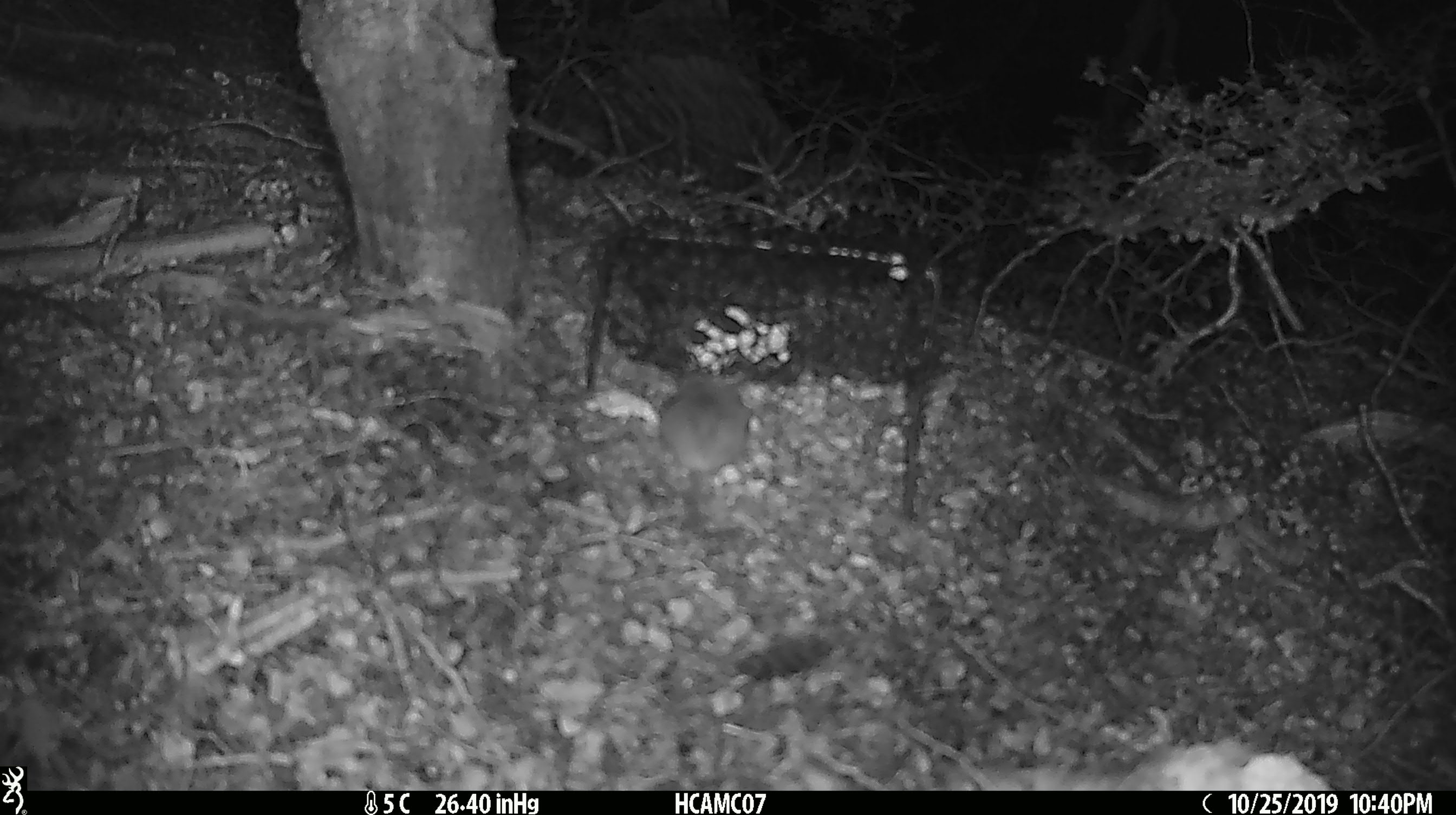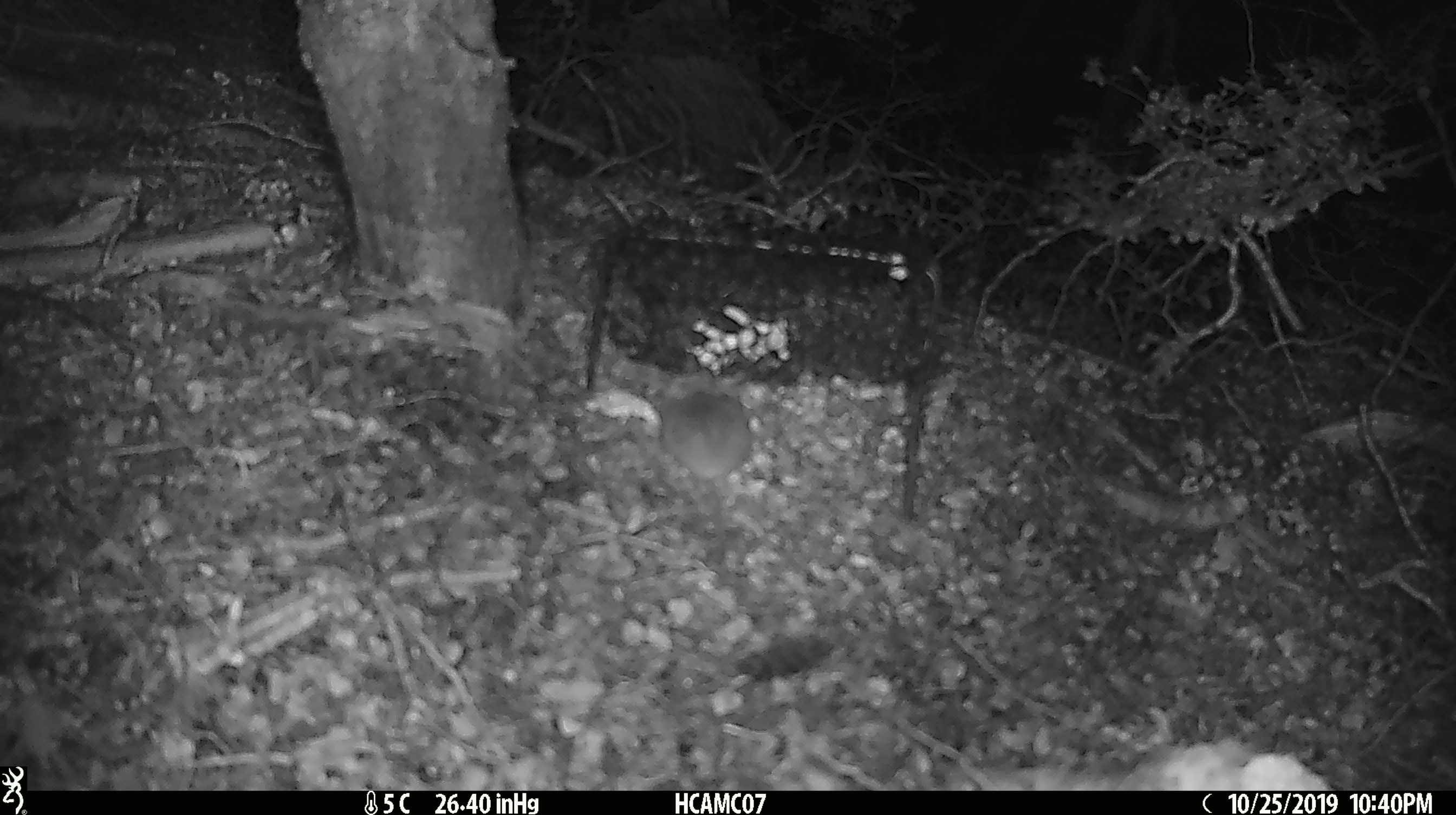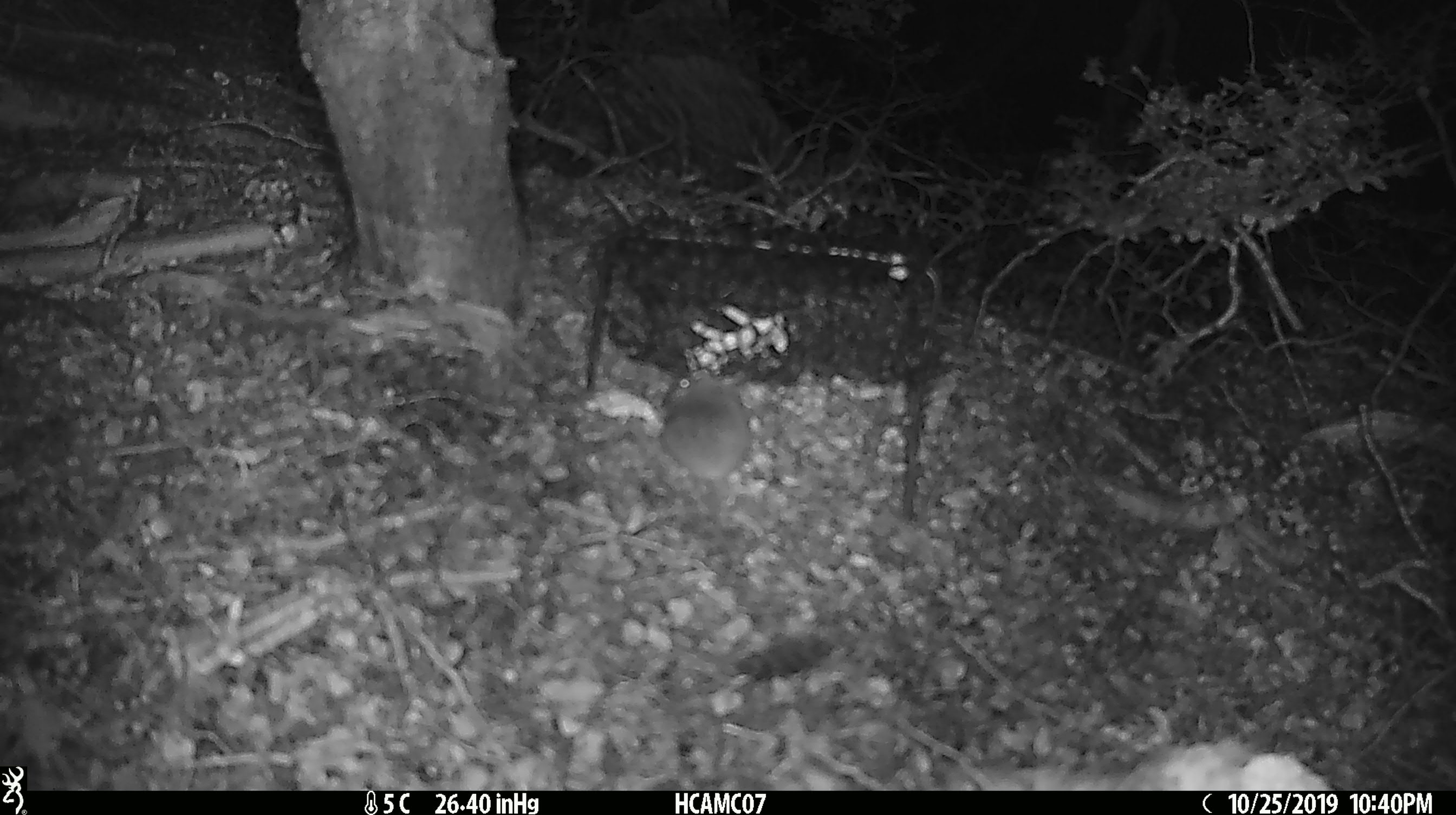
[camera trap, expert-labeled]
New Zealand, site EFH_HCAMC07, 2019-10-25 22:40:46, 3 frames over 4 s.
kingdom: Animalia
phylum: Chordata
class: Mammalia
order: Rodentia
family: Muridae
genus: Mus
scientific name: Mus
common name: mouse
Mouse (Mus).